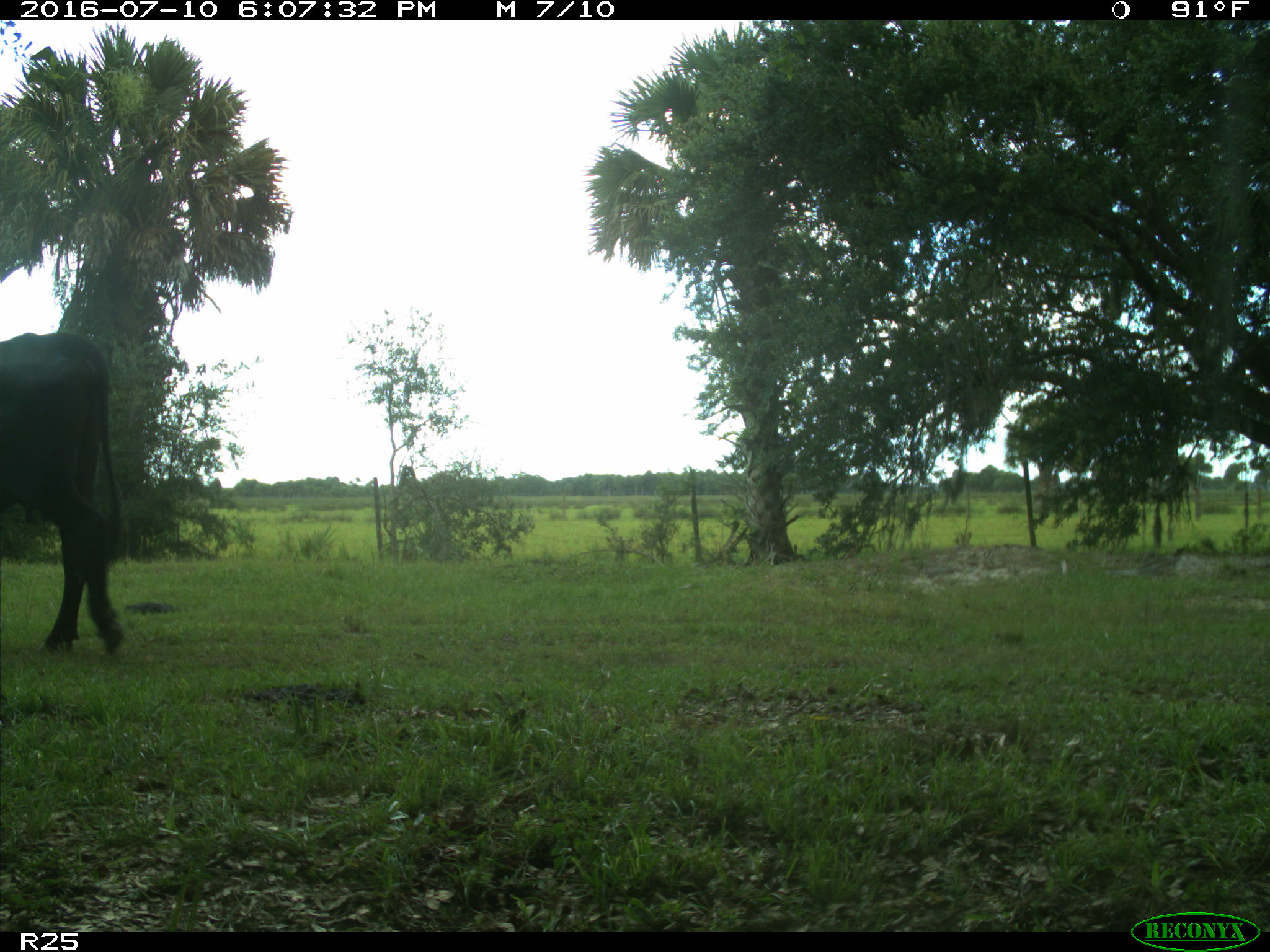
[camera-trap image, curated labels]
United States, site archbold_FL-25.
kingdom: Animalia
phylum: Chordata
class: Mammalia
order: Artiodactyla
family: Bovidae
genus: Bos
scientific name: Bos taurus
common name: domestic cow